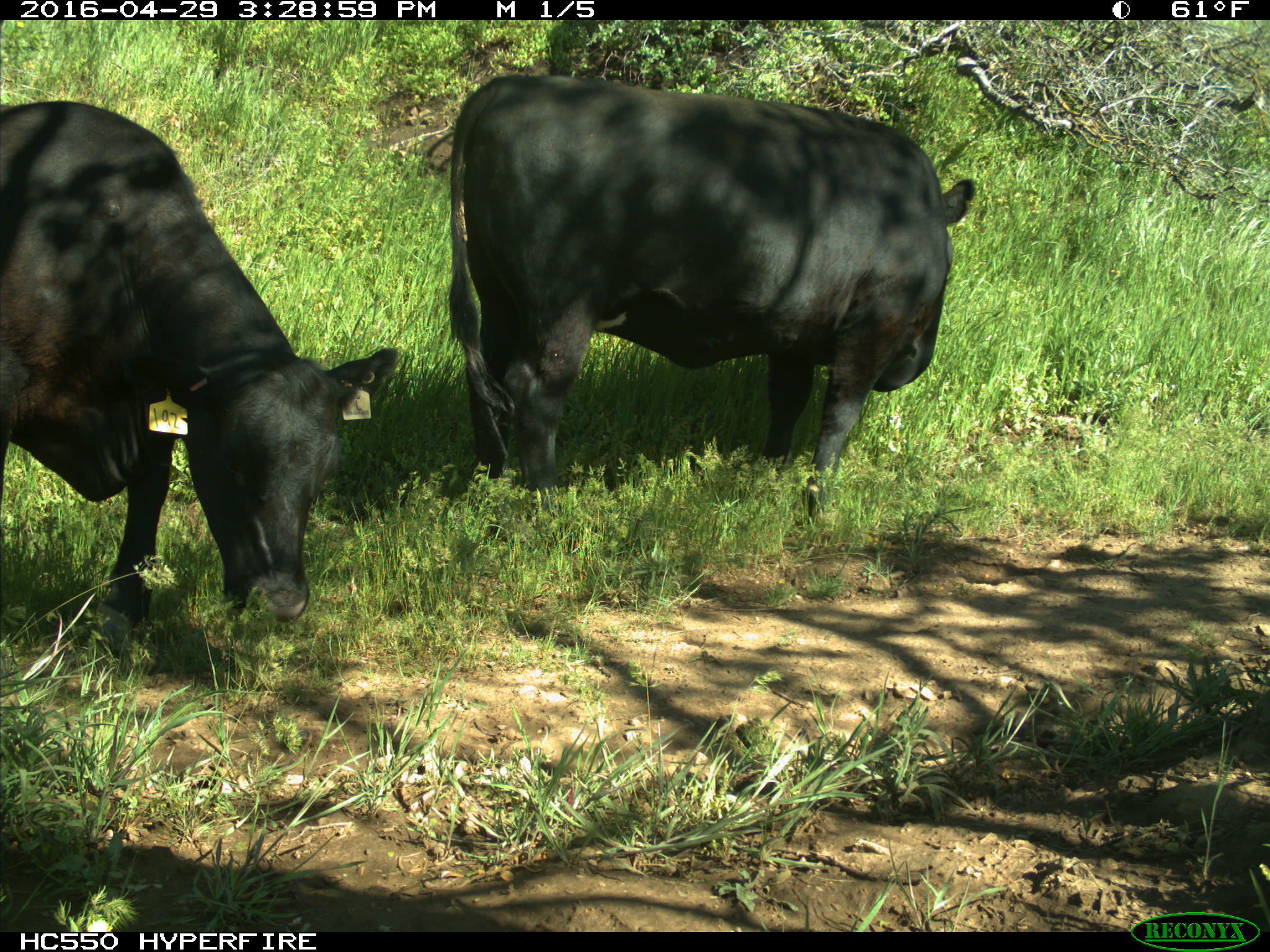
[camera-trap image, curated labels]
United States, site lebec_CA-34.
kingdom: Animalia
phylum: Chordata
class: Mammalia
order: Artiodactyla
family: Bovidae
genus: Bos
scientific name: Bos taurus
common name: domestic cow